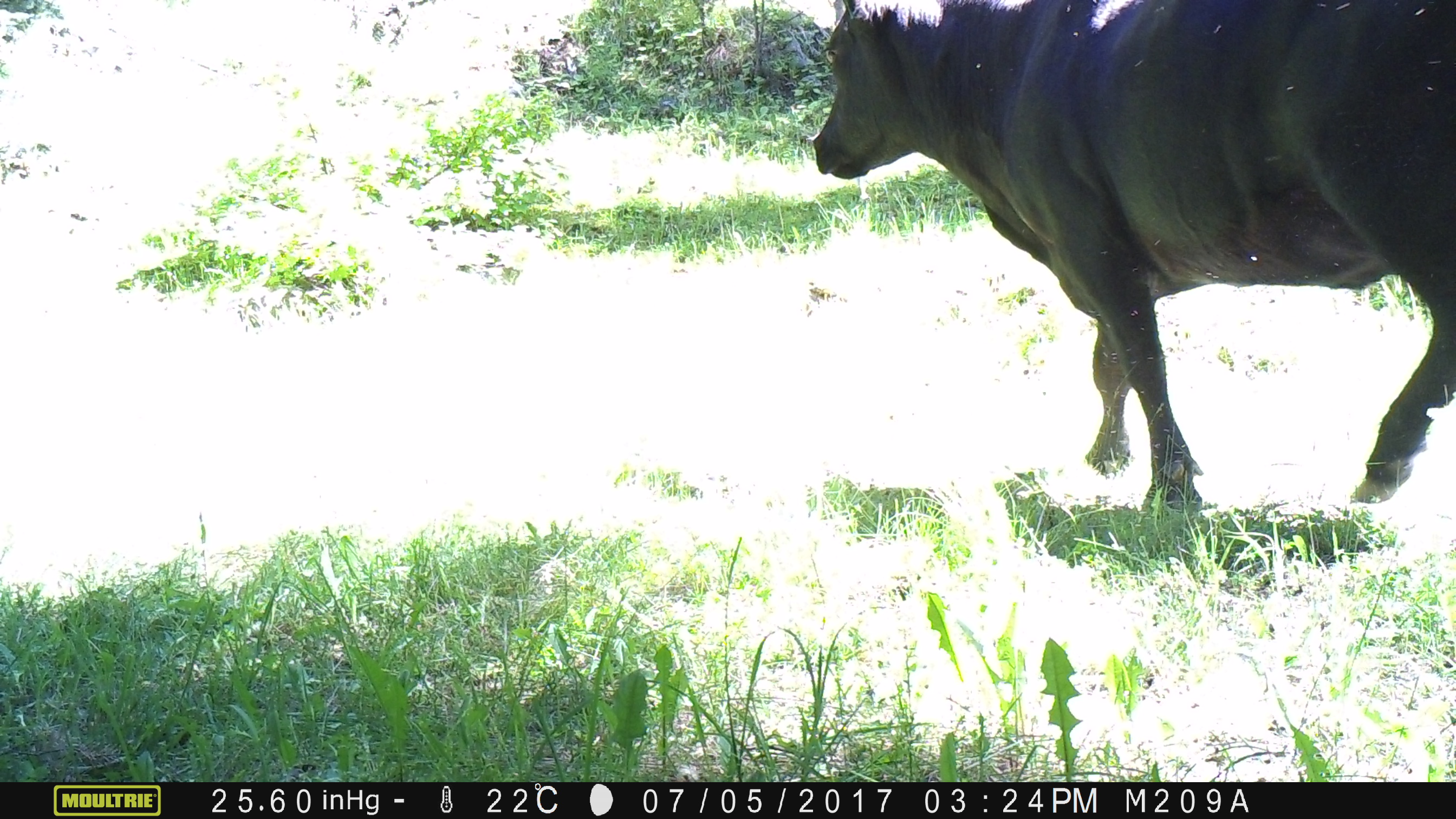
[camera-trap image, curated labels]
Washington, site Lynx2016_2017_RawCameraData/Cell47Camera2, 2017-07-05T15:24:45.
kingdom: Animalia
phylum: Chordata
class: Mammalia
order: Artiodactyla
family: Bovidae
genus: Bos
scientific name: Bos taurus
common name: domestic cattle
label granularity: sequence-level